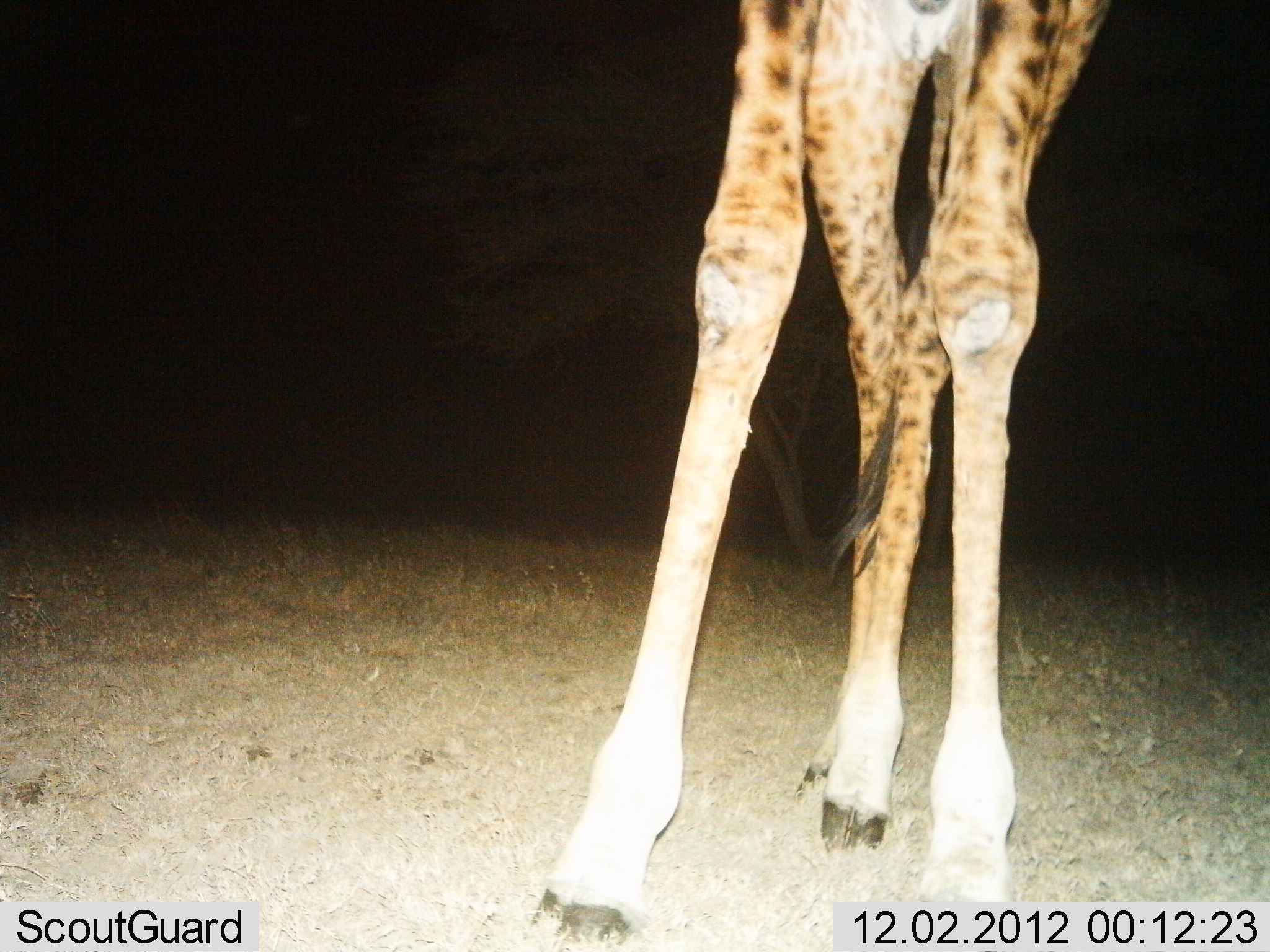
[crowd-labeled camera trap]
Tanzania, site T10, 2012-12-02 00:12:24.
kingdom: Animalia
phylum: Chordata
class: Mammalia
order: Artiodactyla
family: Giraffidae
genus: Giraffa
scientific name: Giraffa camelopardalis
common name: giraffe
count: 1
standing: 70%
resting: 0%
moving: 30%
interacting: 0%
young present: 0%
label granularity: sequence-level